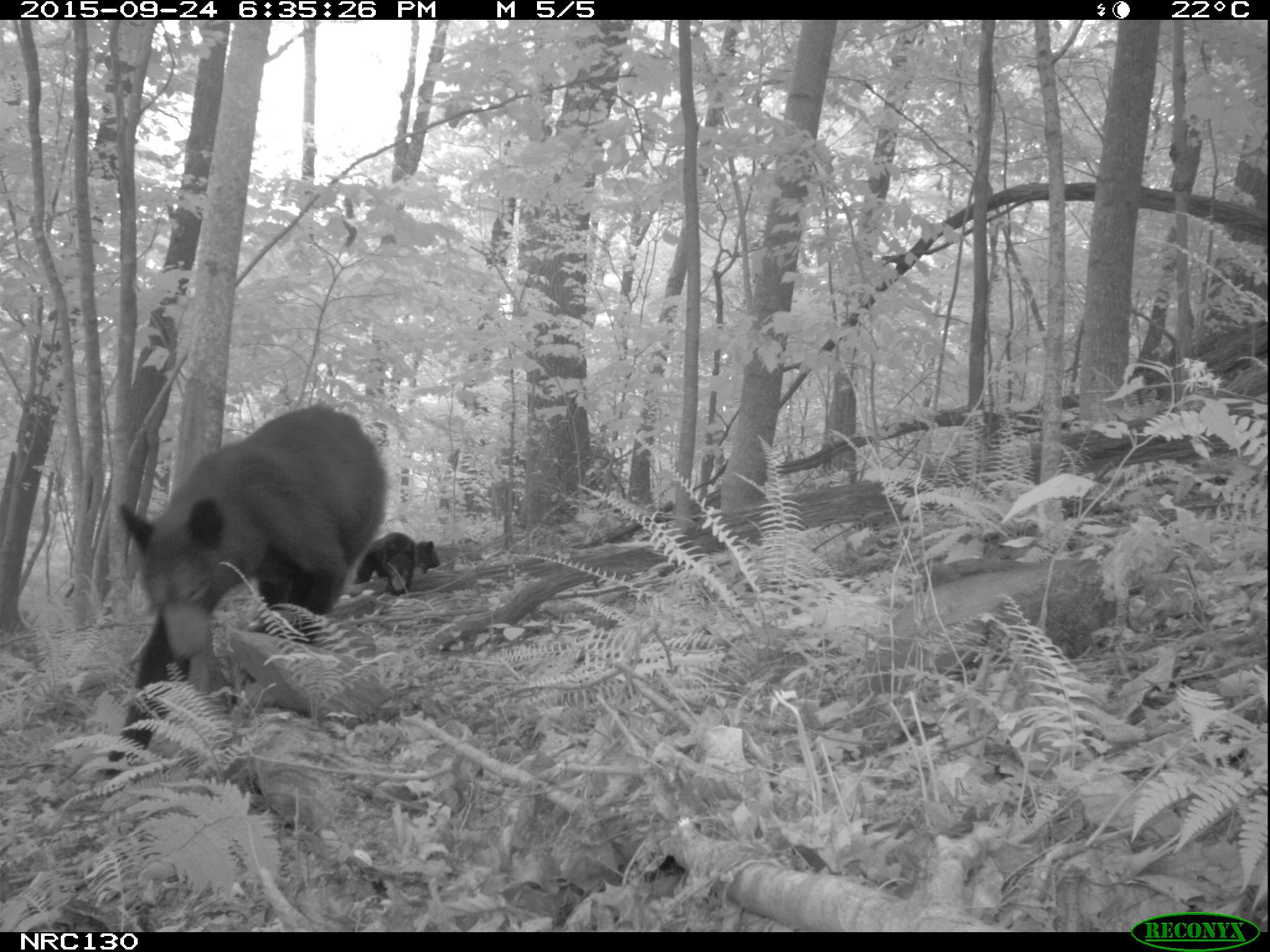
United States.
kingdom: Animalia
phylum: Chordata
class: Mammalia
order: Carnivora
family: Ursidae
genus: Ursus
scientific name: Ursus americanus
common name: american black bear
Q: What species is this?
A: American Black Bear (Ursus americanus).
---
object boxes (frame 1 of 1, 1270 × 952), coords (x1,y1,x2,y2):
American Black Bear: (90,400,396,769); (359,528,425,604)